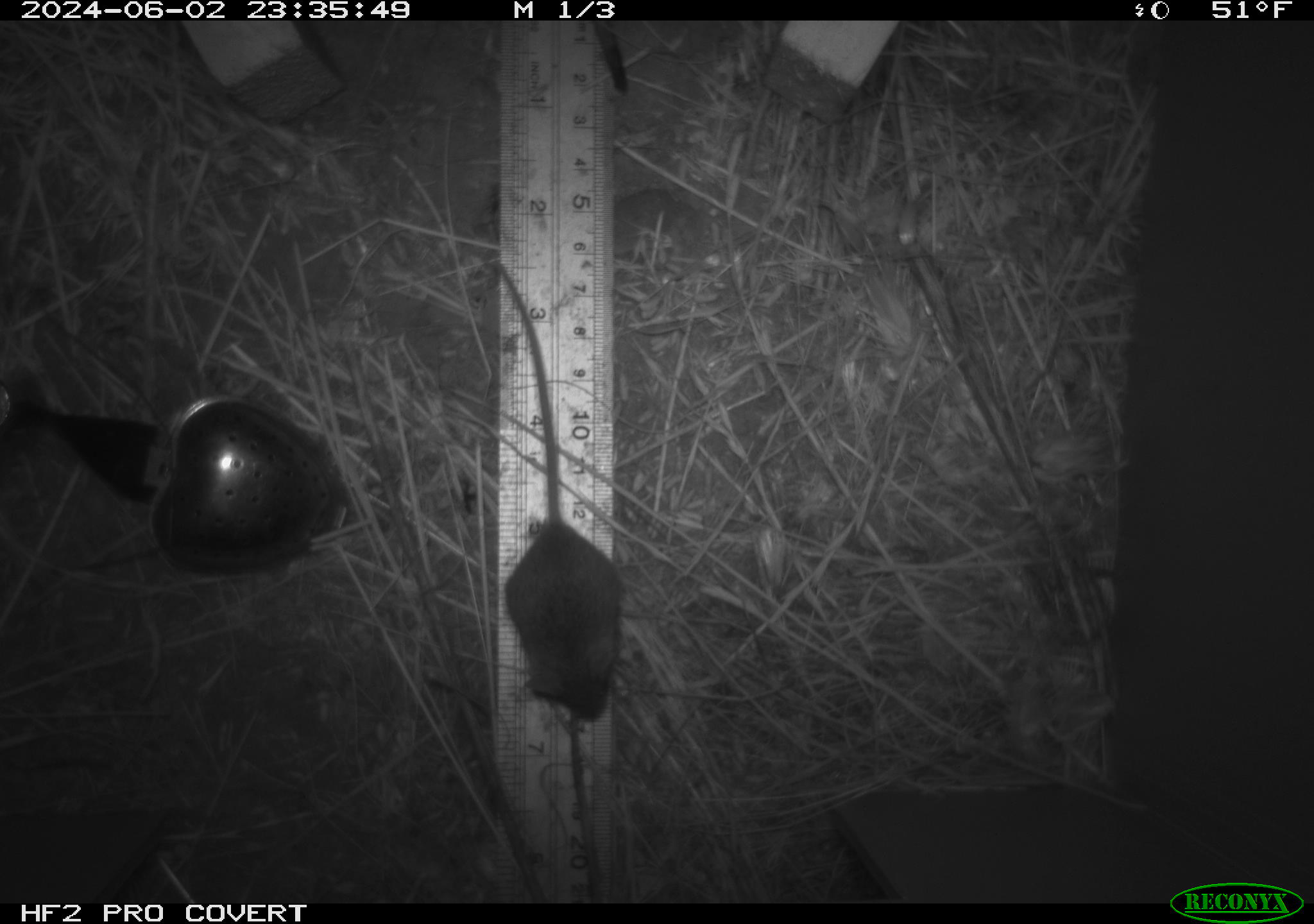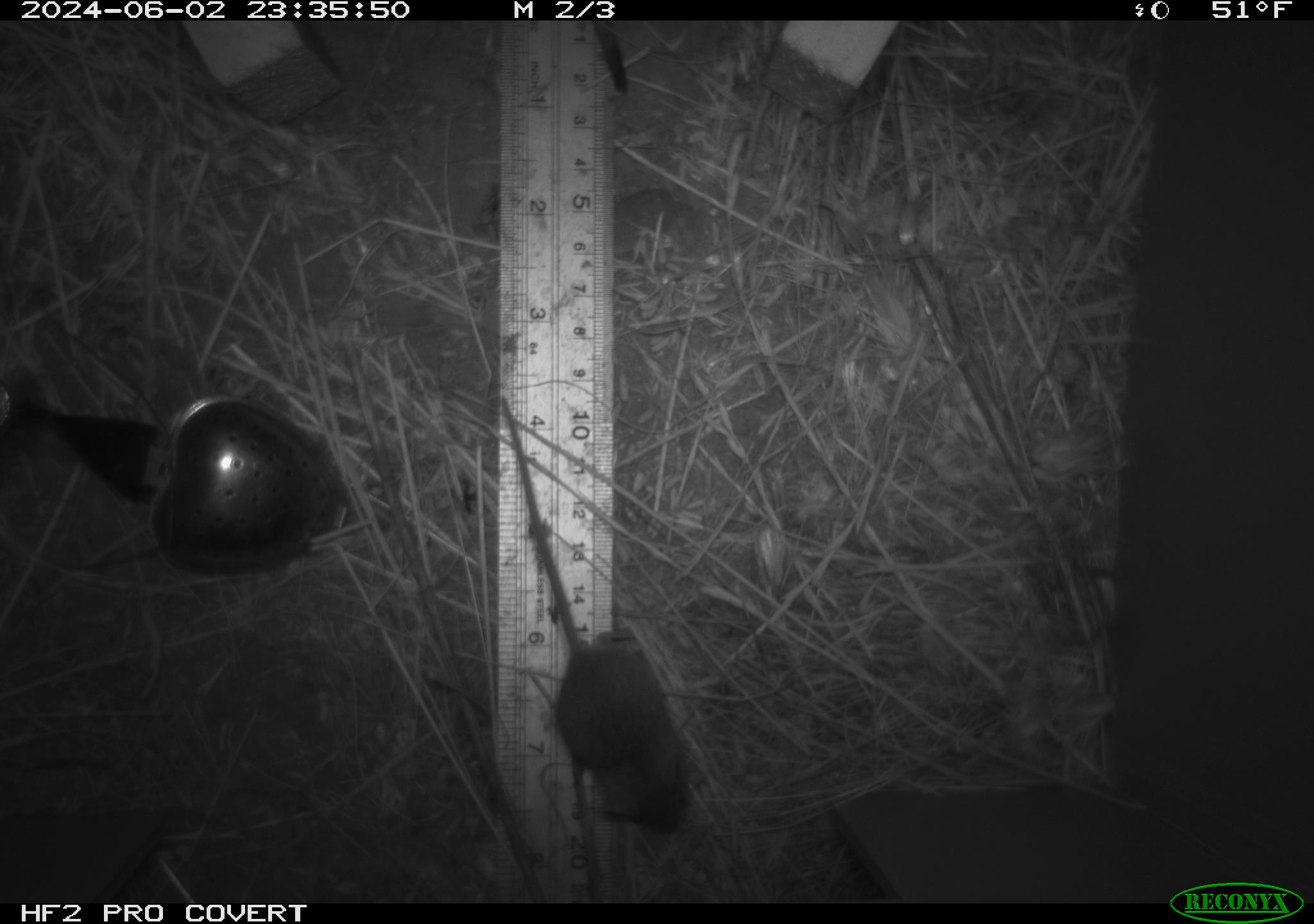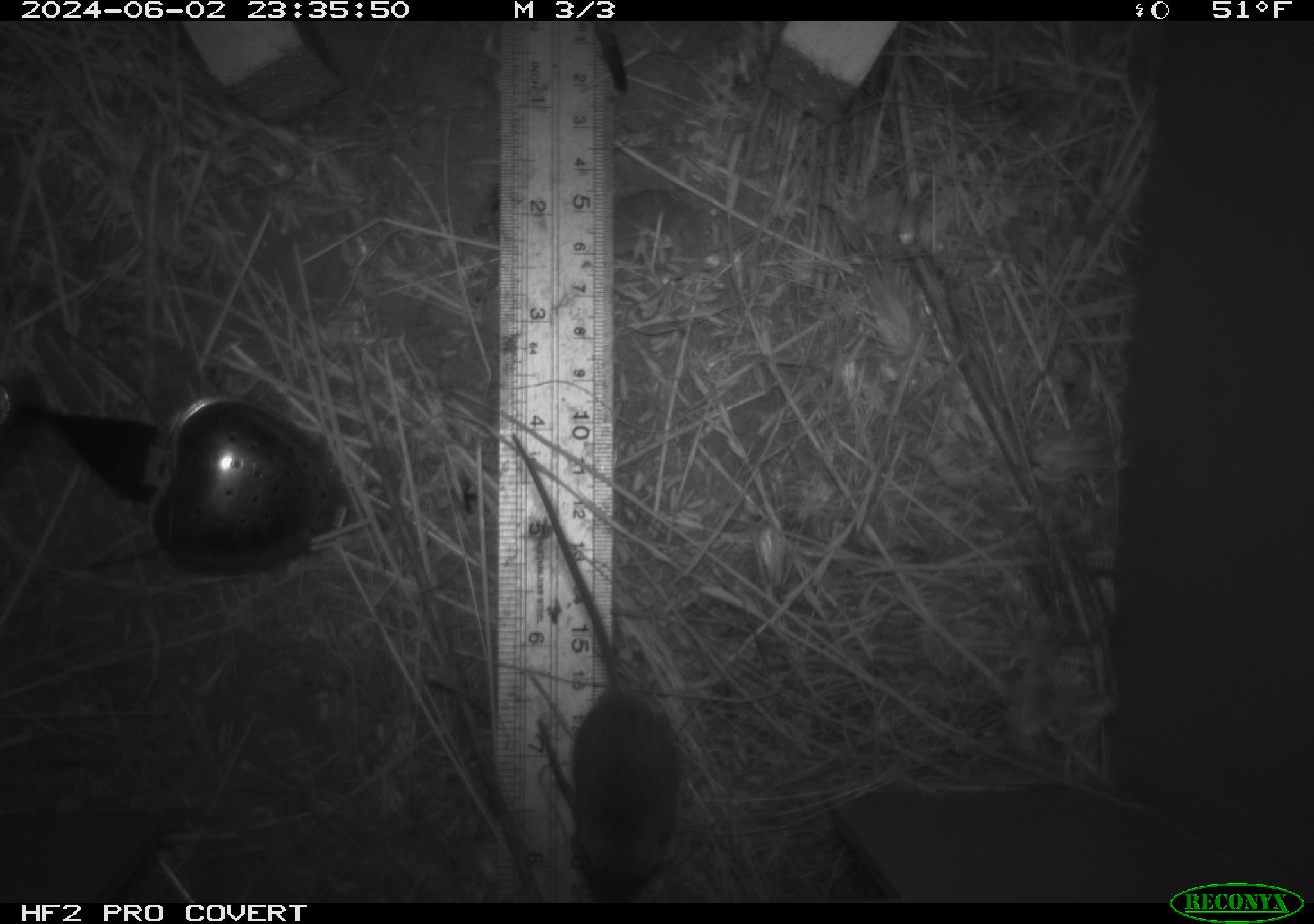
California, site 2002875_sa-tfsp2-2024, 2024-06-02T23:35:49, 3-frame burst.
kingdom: Animalia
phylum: Chordata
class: Mammalia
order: Rodentia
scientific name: Rodentia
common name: mouse species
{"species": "mouse species (Rodentia)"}